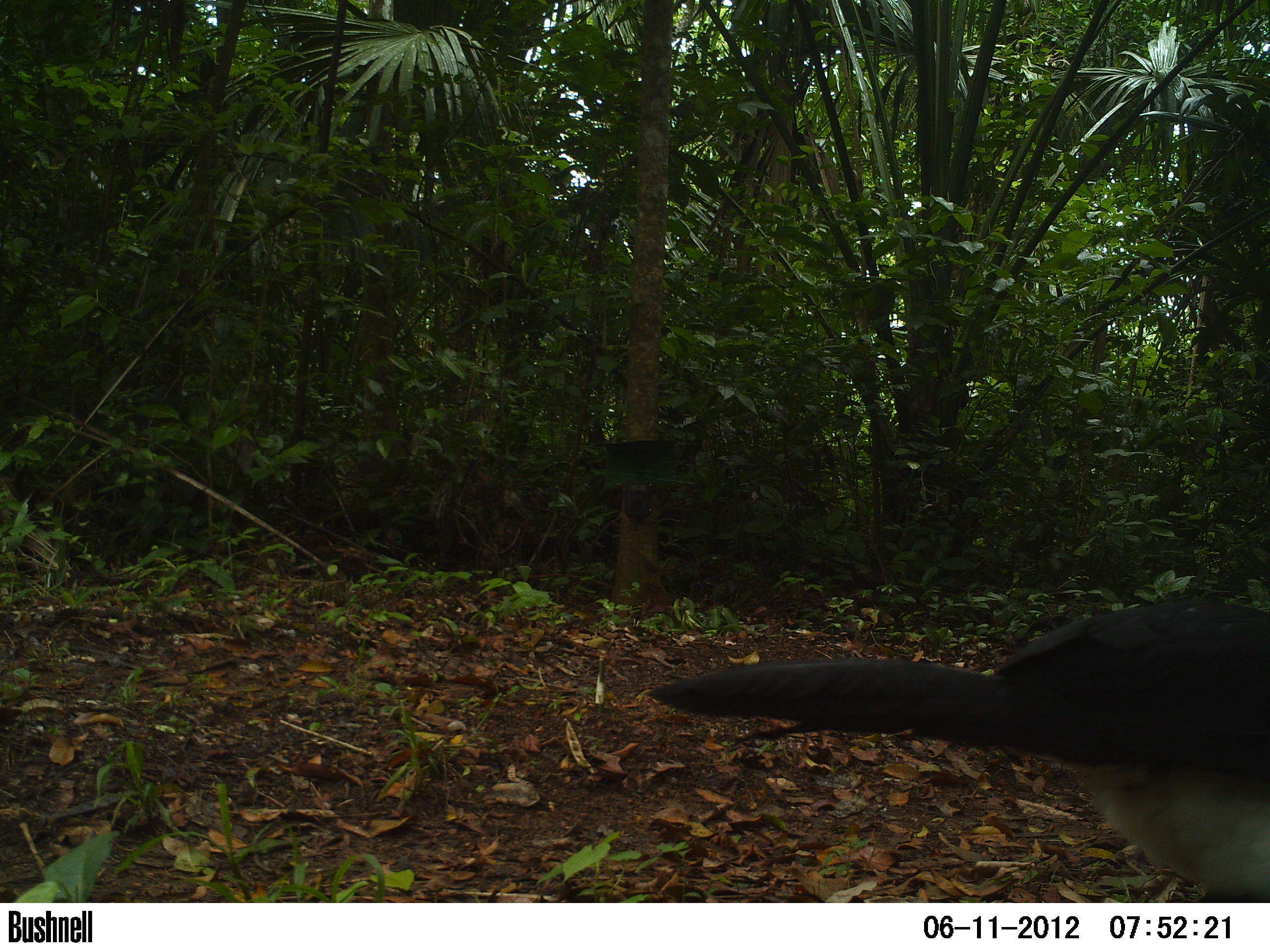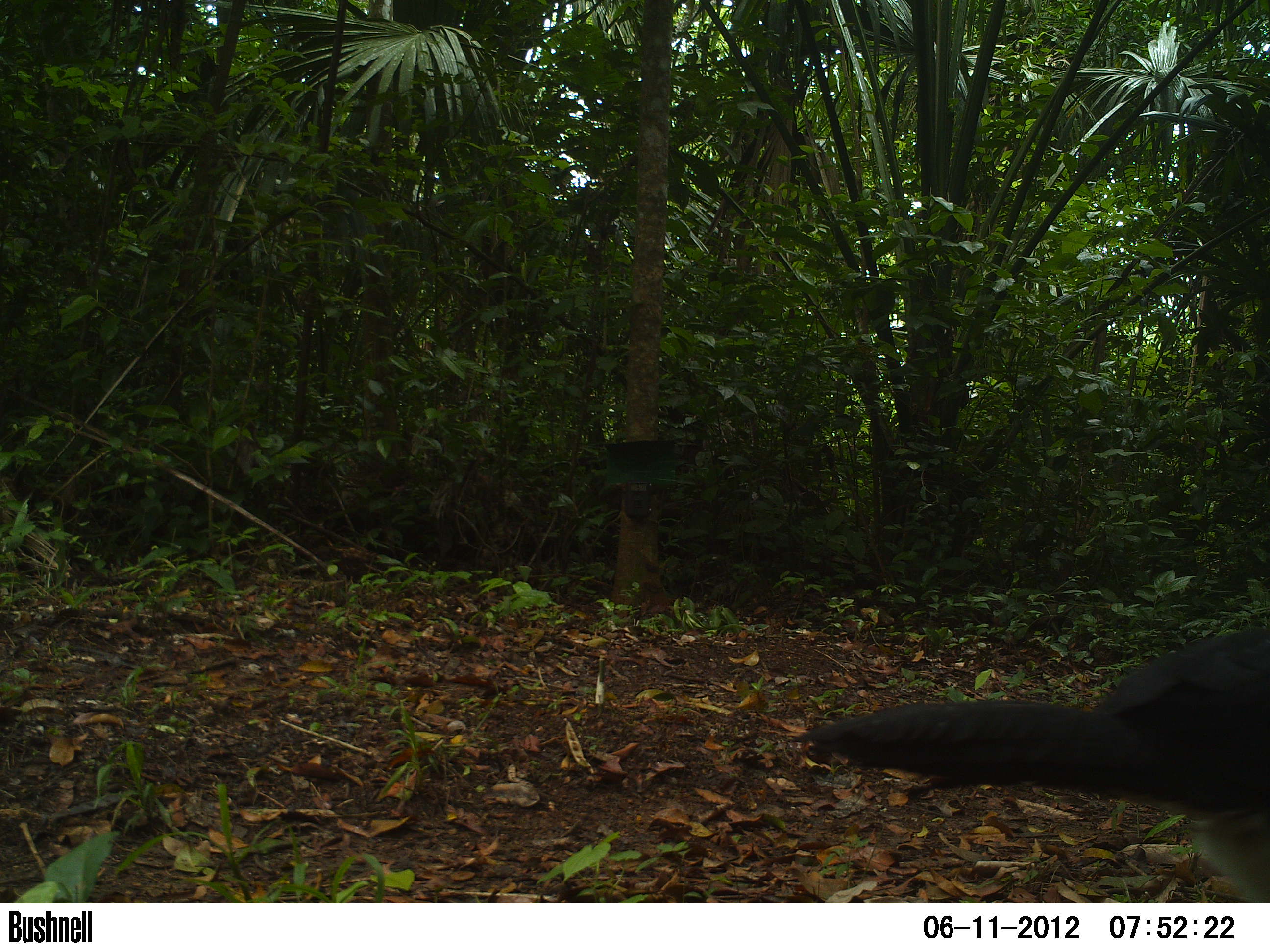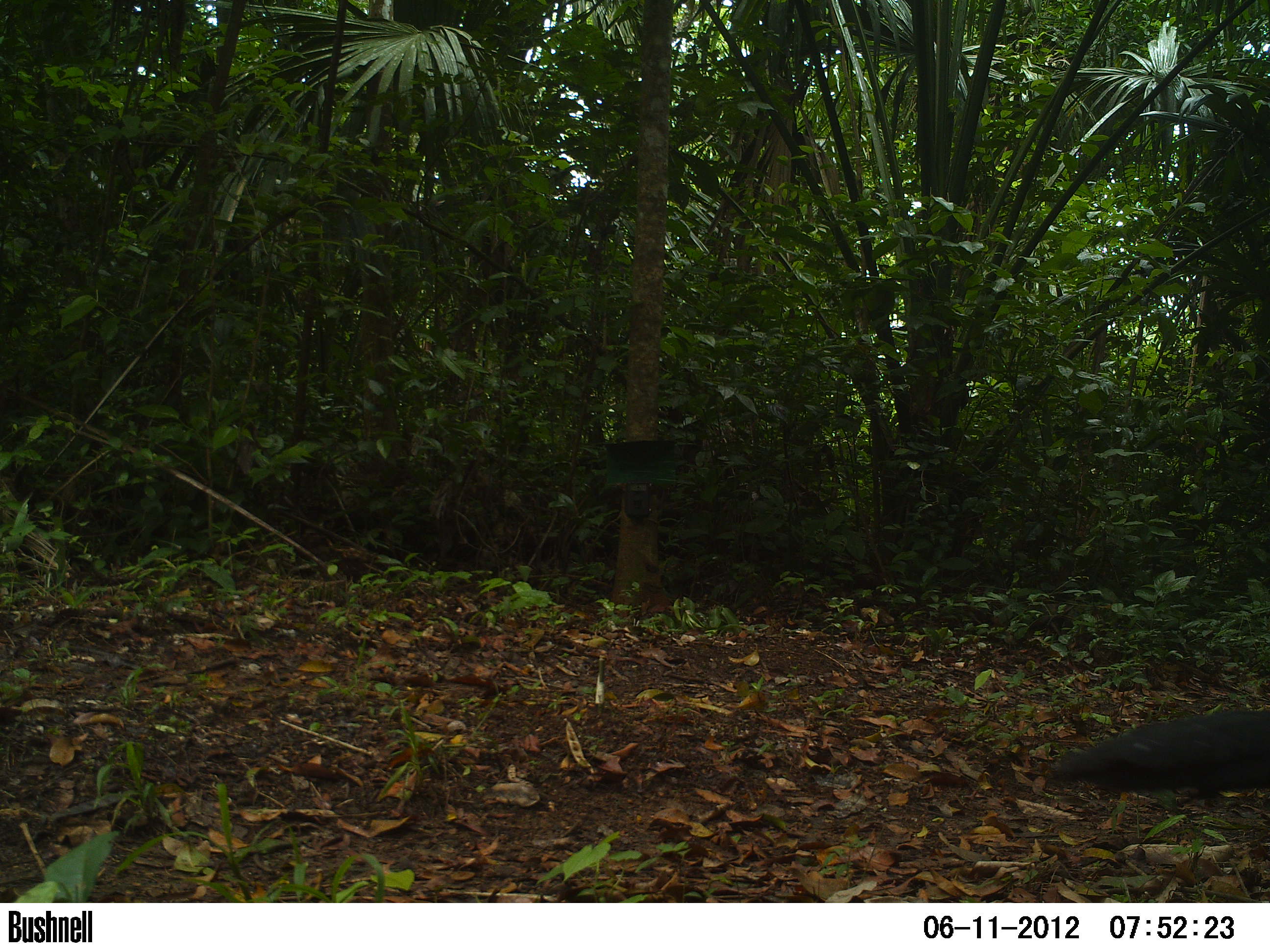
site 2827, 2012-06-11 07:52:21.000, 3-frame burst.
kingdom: Animalia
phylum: Chordata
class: Aves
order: Galliformes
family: Cracidae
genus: Crax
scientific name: Crax rubra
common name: great curassow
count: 1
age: adult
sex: male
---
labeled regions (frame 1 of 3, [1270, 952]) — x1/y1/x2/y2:
crax rubra: 643/592/1270/902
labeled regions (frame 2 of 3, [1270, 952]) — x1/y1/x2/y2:
crax rubra: 790/621/1270/901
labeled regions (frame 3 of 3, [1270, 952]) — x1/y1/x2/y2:
crax rubra: 1048/708/1270/803